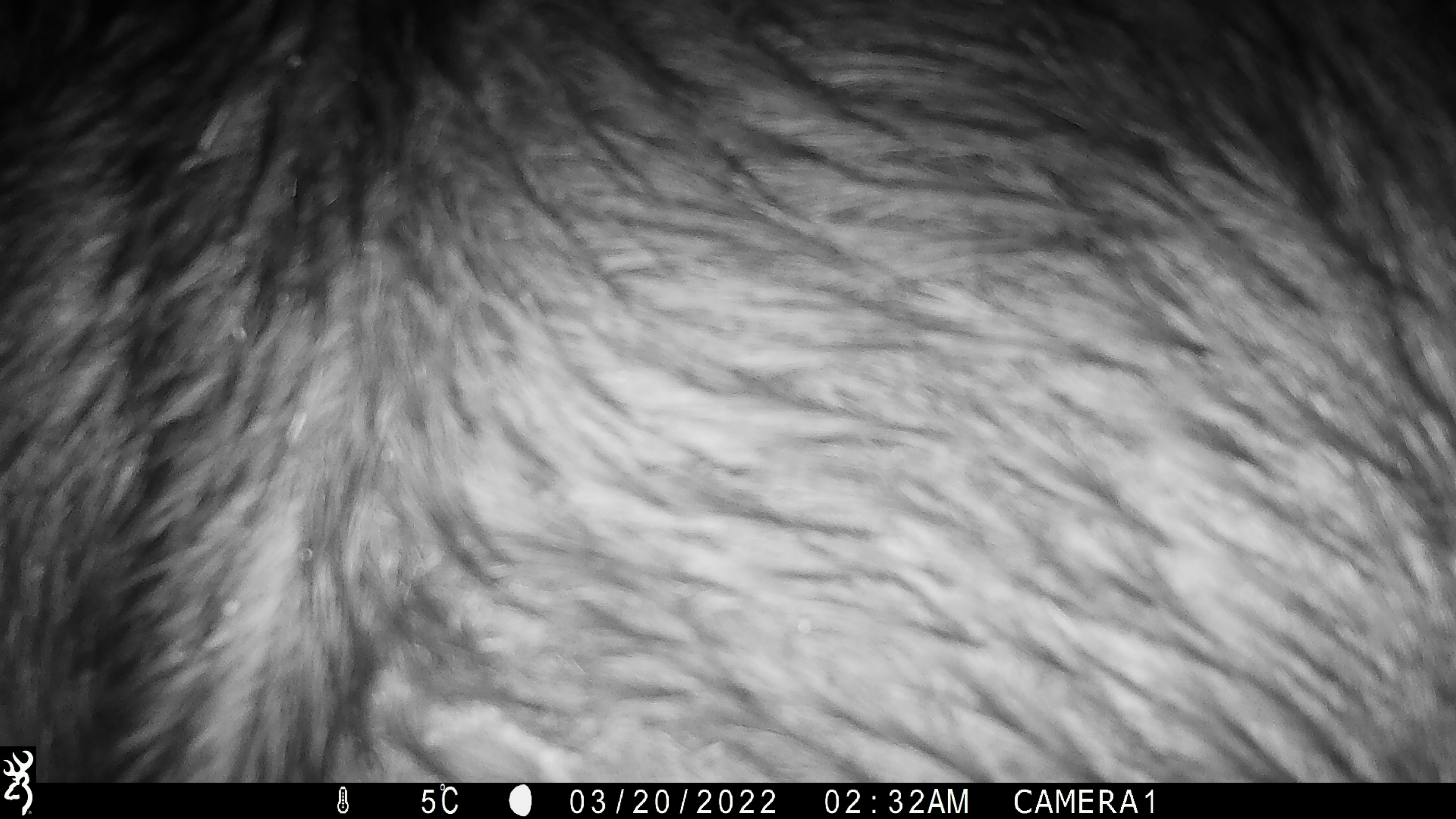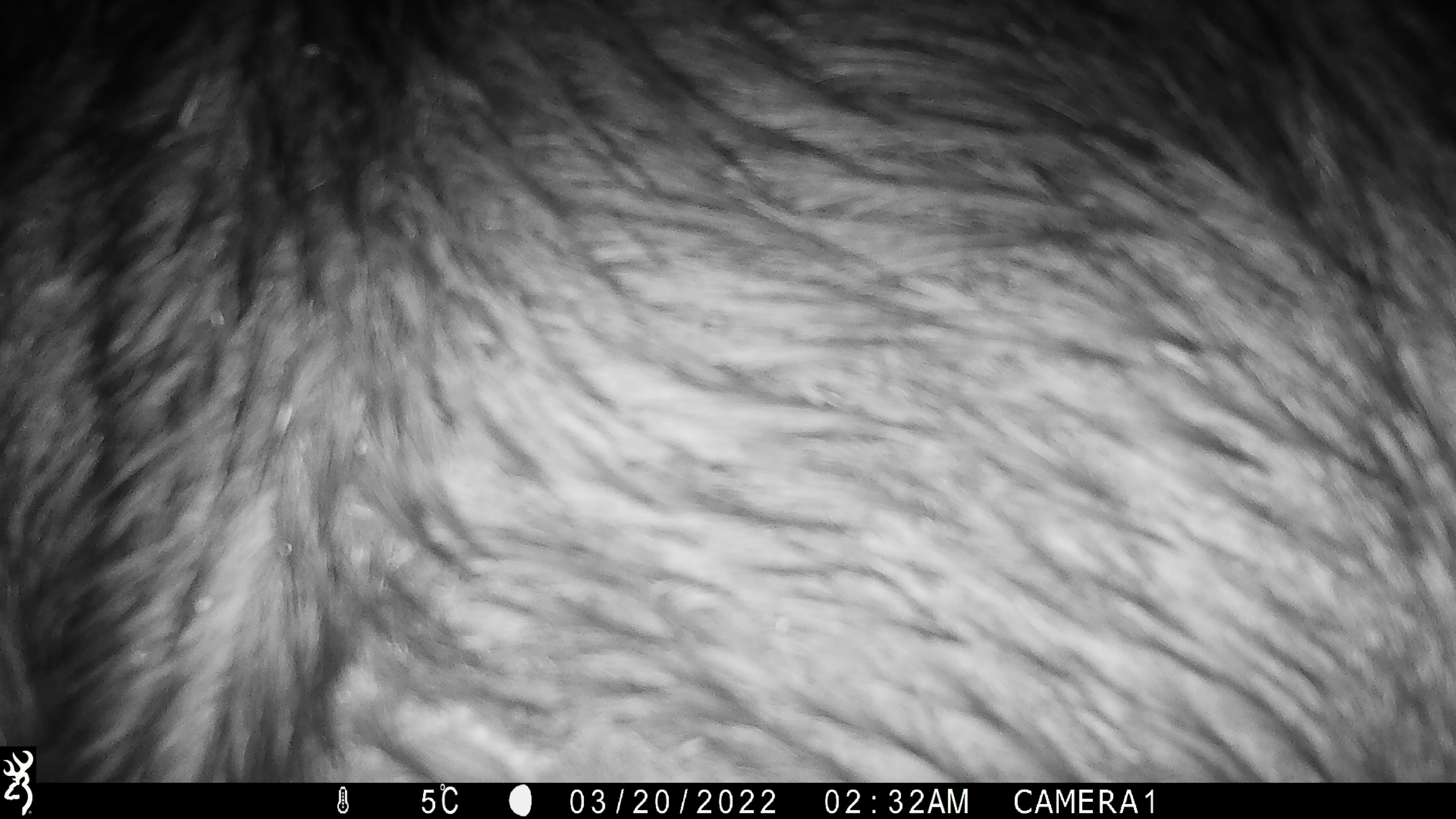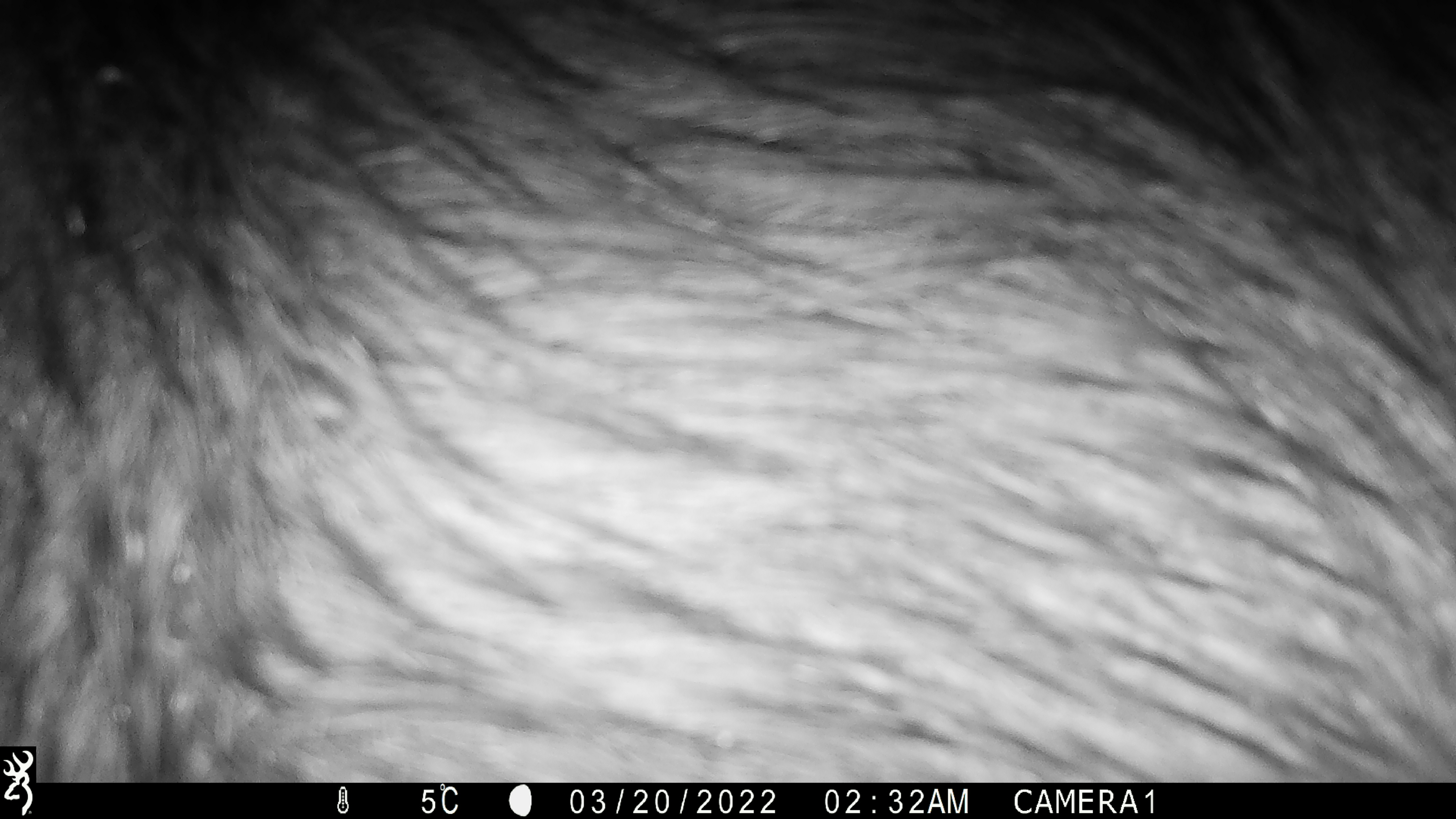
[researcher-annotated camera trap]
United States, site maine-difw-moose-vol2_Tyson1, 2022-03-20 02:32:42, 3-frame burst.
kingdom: Animalia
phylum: Chordata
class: Mammalia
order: Artiodactyla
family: Cervidae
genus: Alces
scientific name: Alces alces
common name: moose